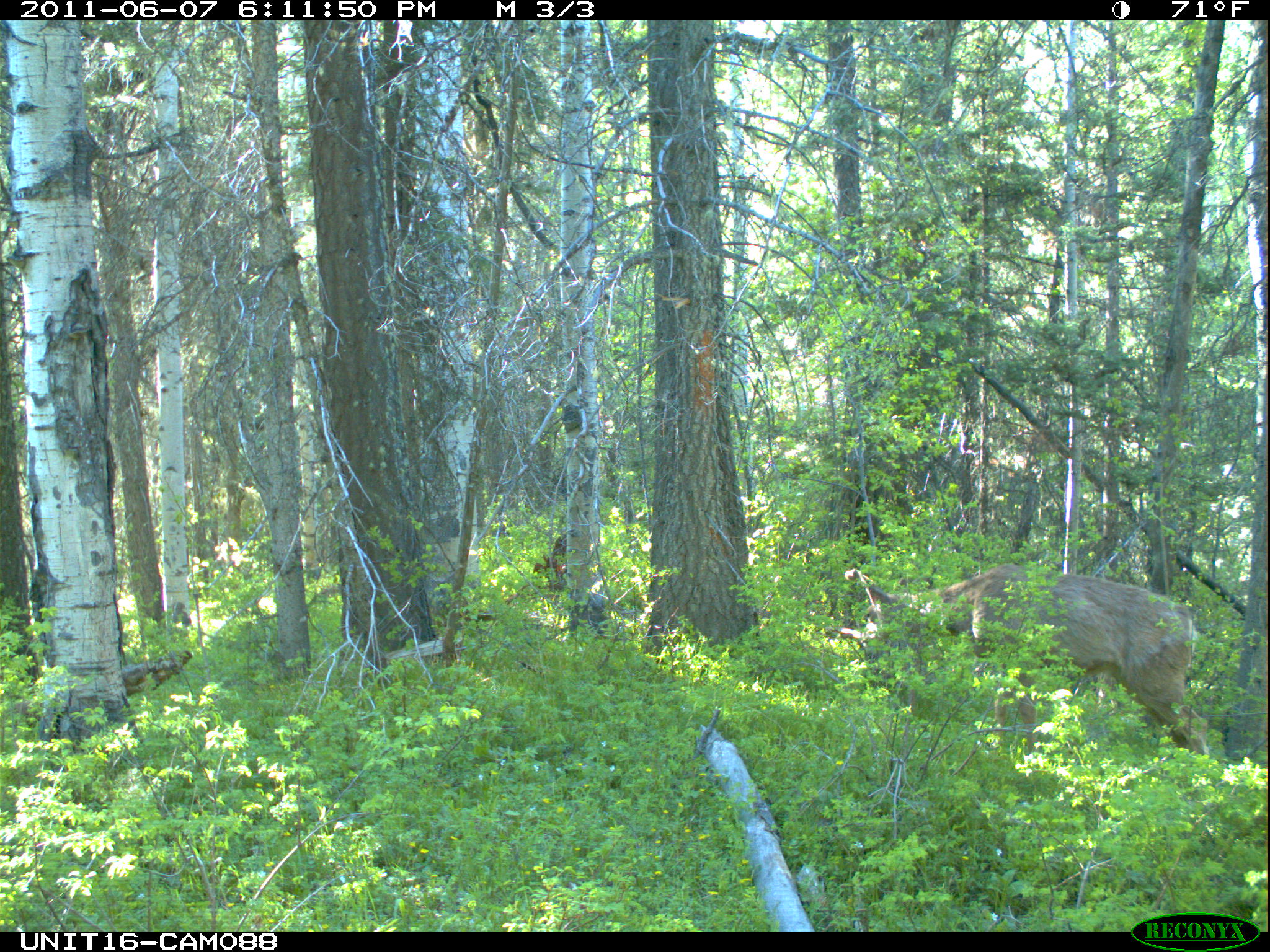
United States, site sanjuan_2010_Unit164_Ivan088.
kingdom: Animalia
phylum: Chordata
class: Mammalia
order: Artiodactyla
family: Cervidae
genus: Odocoileus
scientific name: Odocoileus hemionus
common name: mule deer